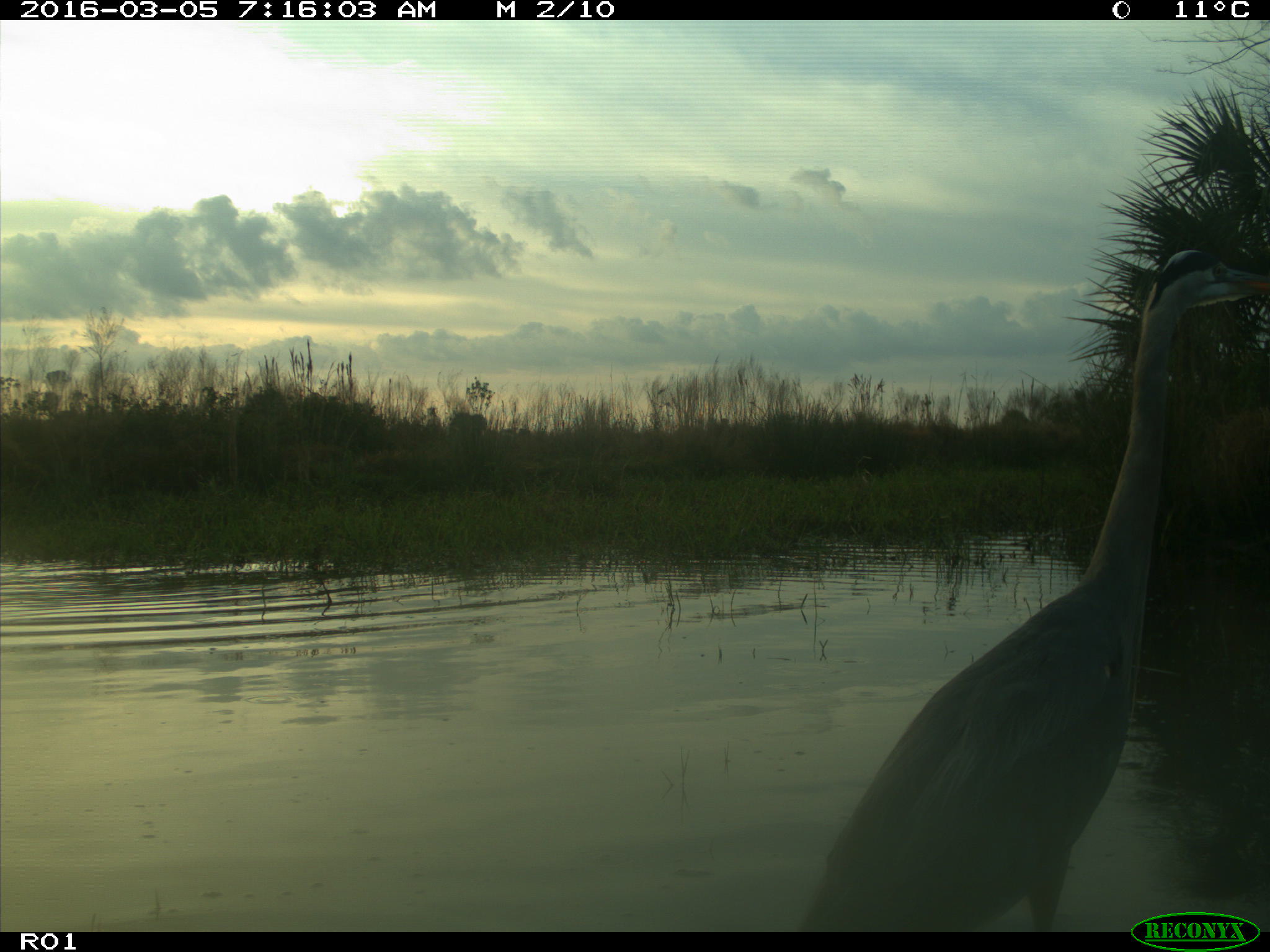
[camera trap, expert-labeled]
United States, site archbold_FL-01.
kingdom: Animalia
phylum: Chordata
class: Aves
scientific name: Aves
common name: birds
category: unidentified bird